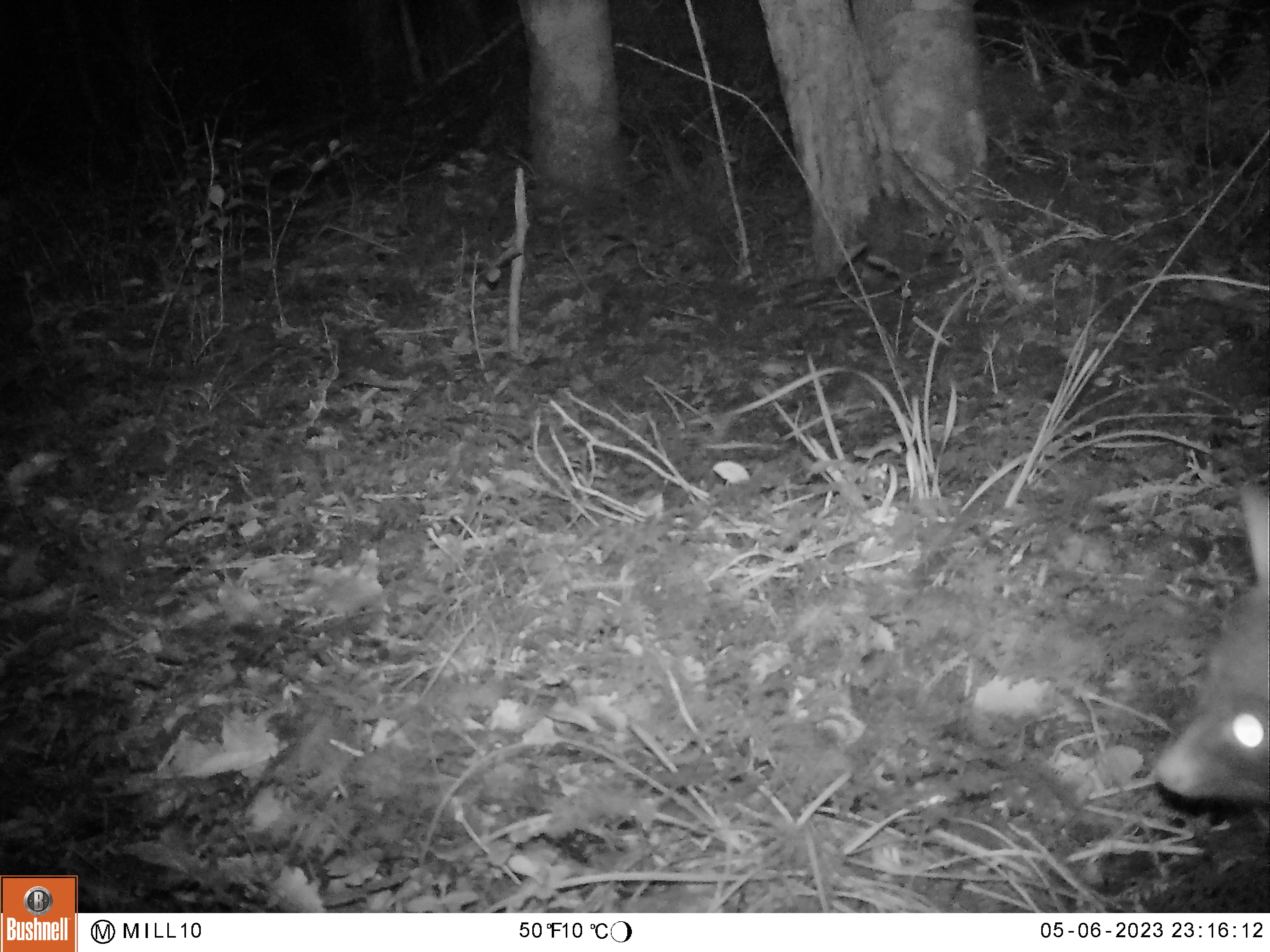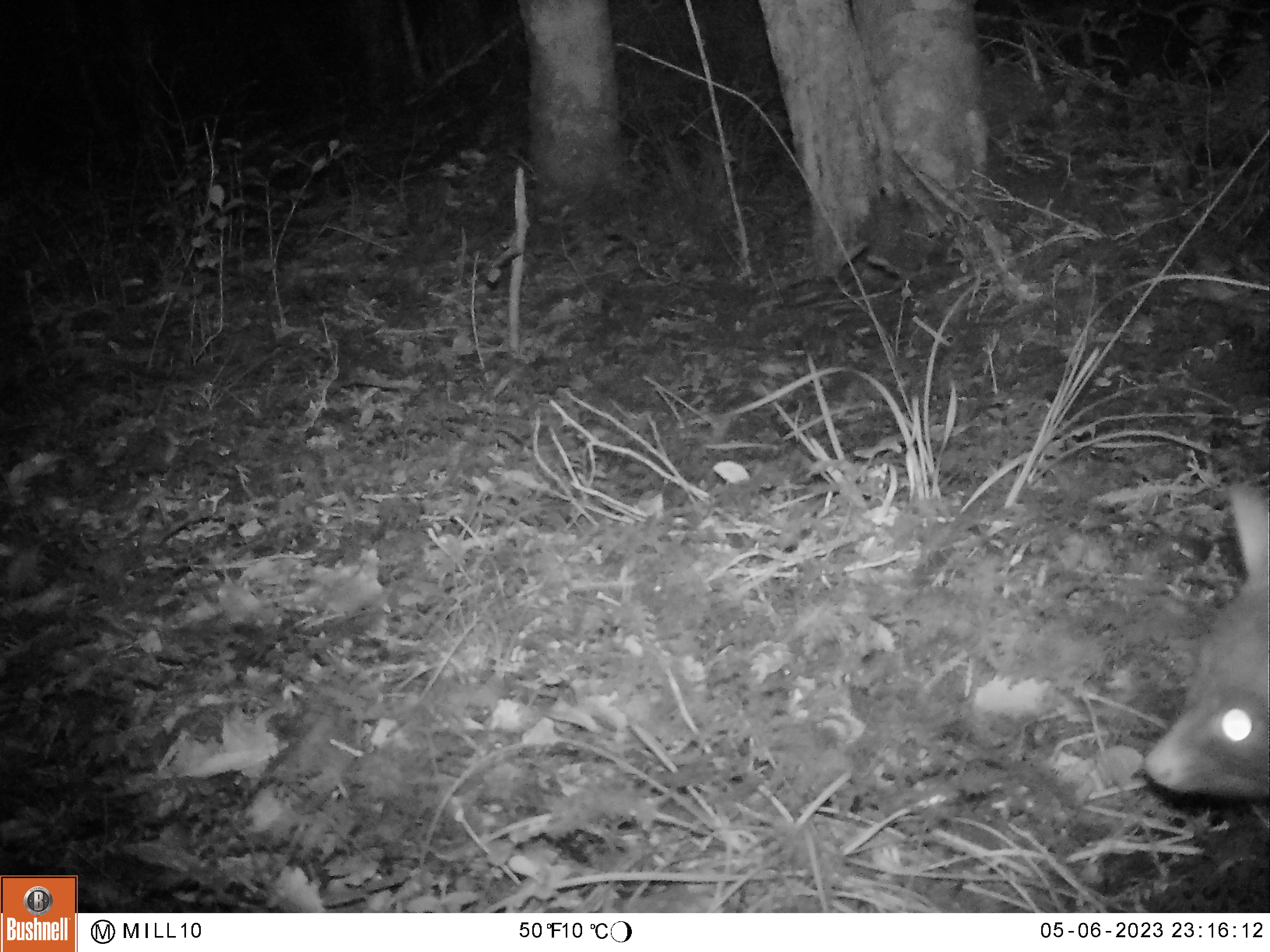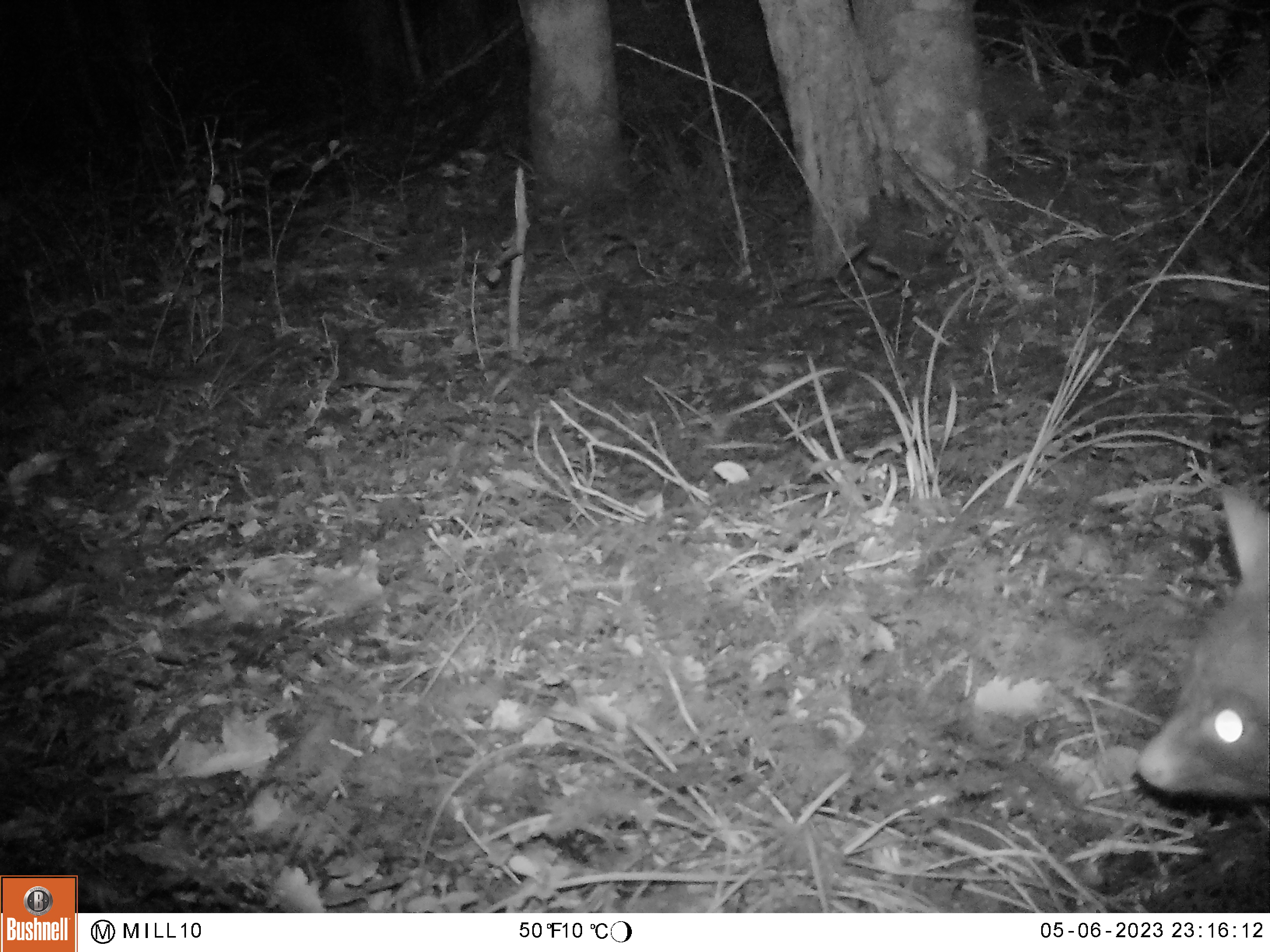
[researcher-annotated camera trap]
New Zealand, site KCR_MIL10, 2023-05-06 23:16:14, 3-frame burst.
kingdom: Animalia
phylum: Chordata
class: Mammalia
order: Diprotodontia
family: Phalangeridae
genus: Trichosurus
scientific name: Trichosurus vulpecula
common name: common brushtail possum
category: possum